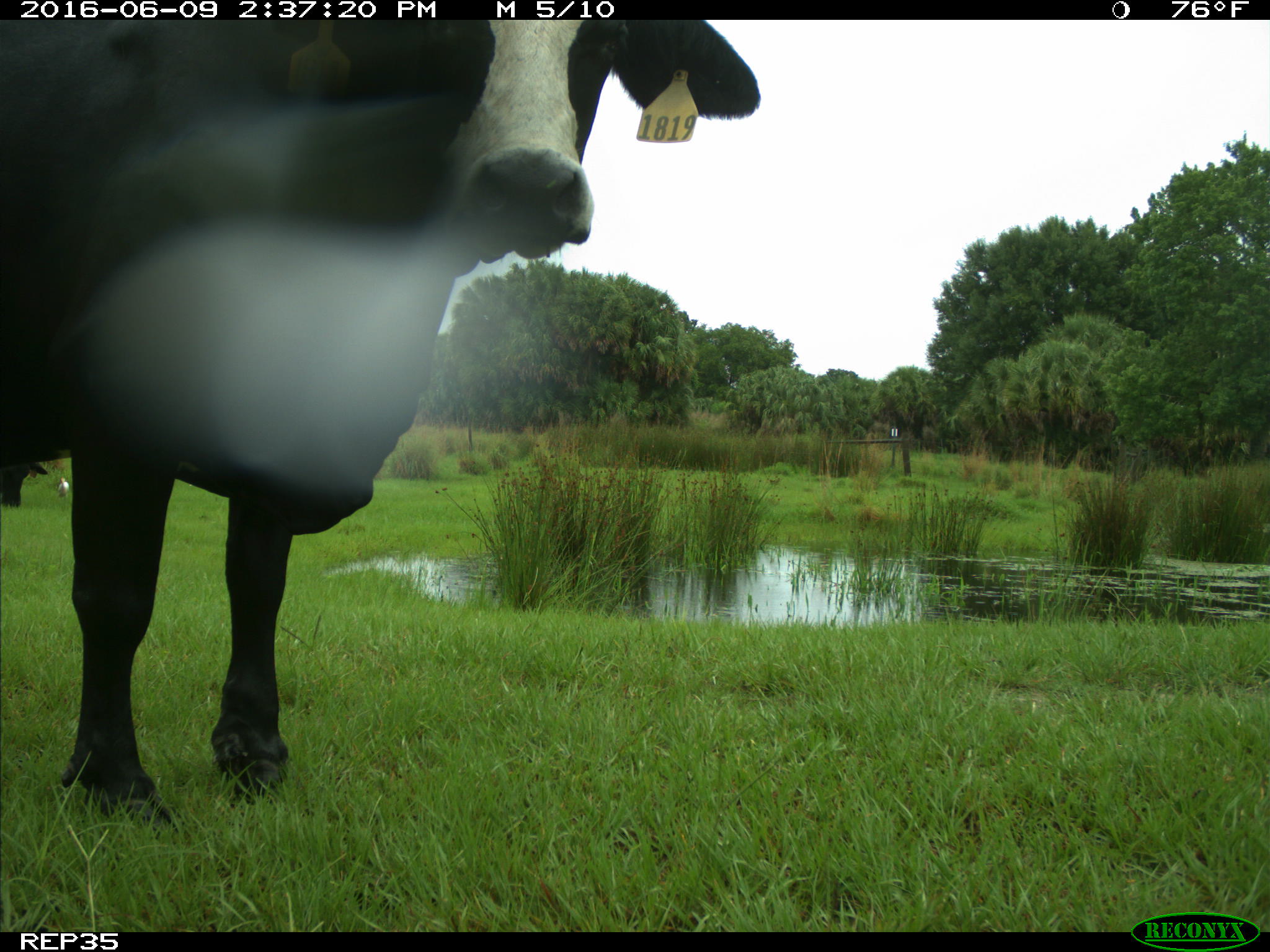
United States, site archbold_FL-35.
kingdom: Animalia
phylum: Chordata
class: Mammalia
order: Artiodactyla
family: Bovidae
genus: Bos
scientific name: Bos taurus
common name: domestic cow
Bos taurus (domestic cow).